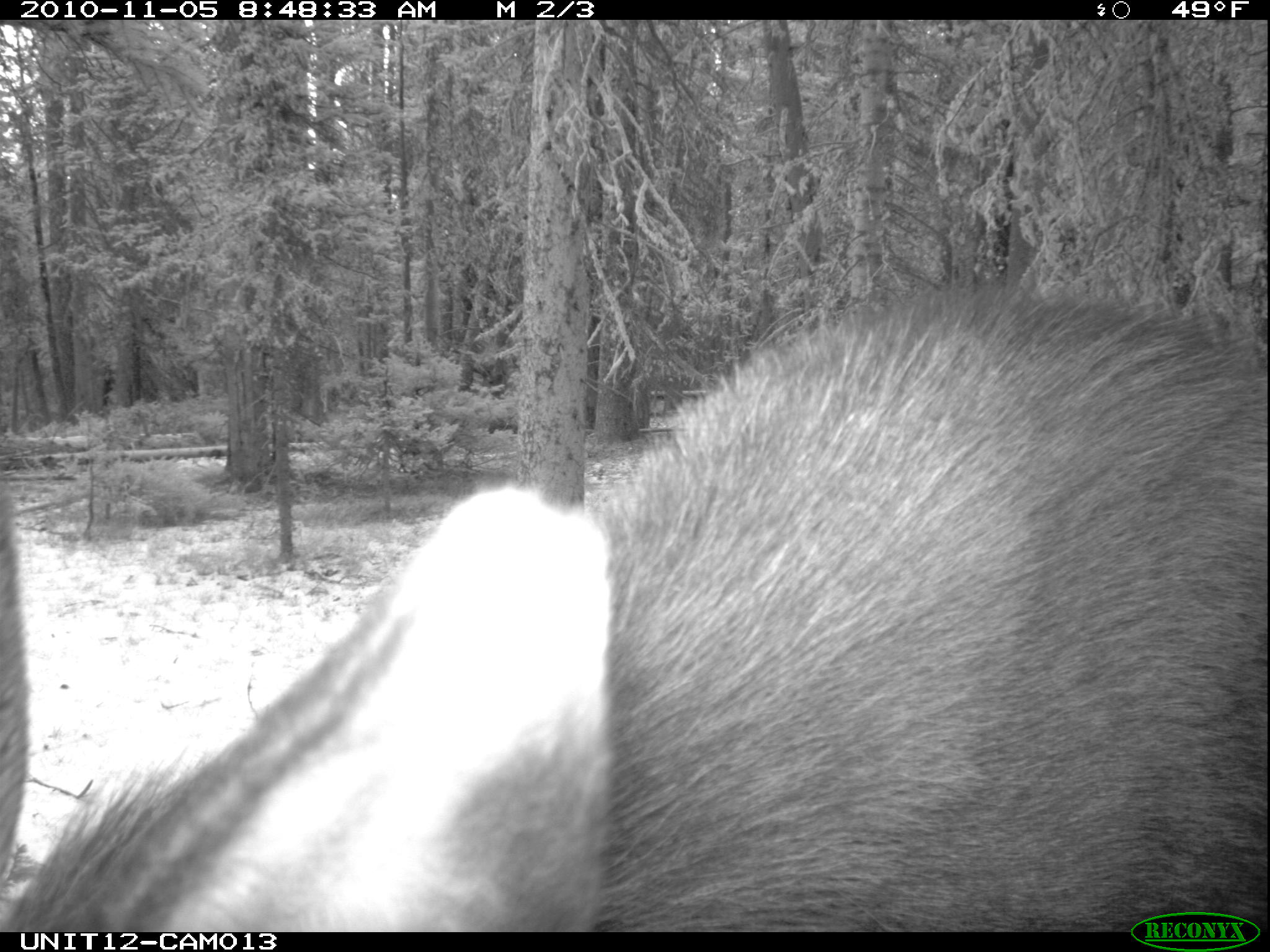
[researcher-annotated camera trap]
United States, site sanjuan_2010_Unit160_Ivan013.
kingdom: Animalia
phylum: Chordata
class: Mammalia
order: Artiodactyla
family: Cervidae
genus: Alces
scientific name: Alces alces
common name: moose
Alces alces (moose).